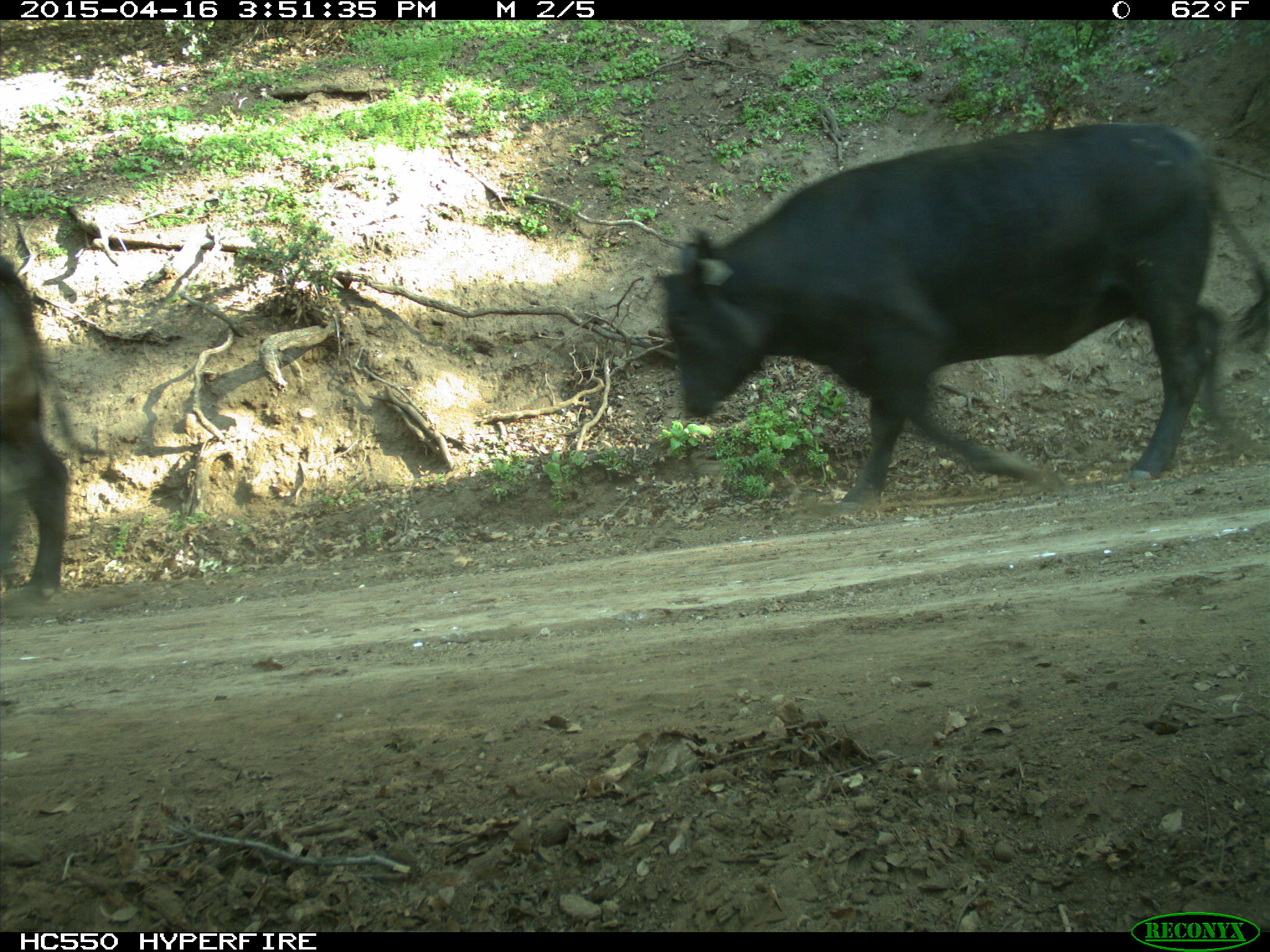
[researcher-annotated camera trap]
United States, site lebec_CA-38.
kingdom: Animalia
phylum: Chordata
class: Mammalia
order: Artiodactyla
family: Bovidae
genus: Bos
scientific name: Bos taurus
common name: domestic cow